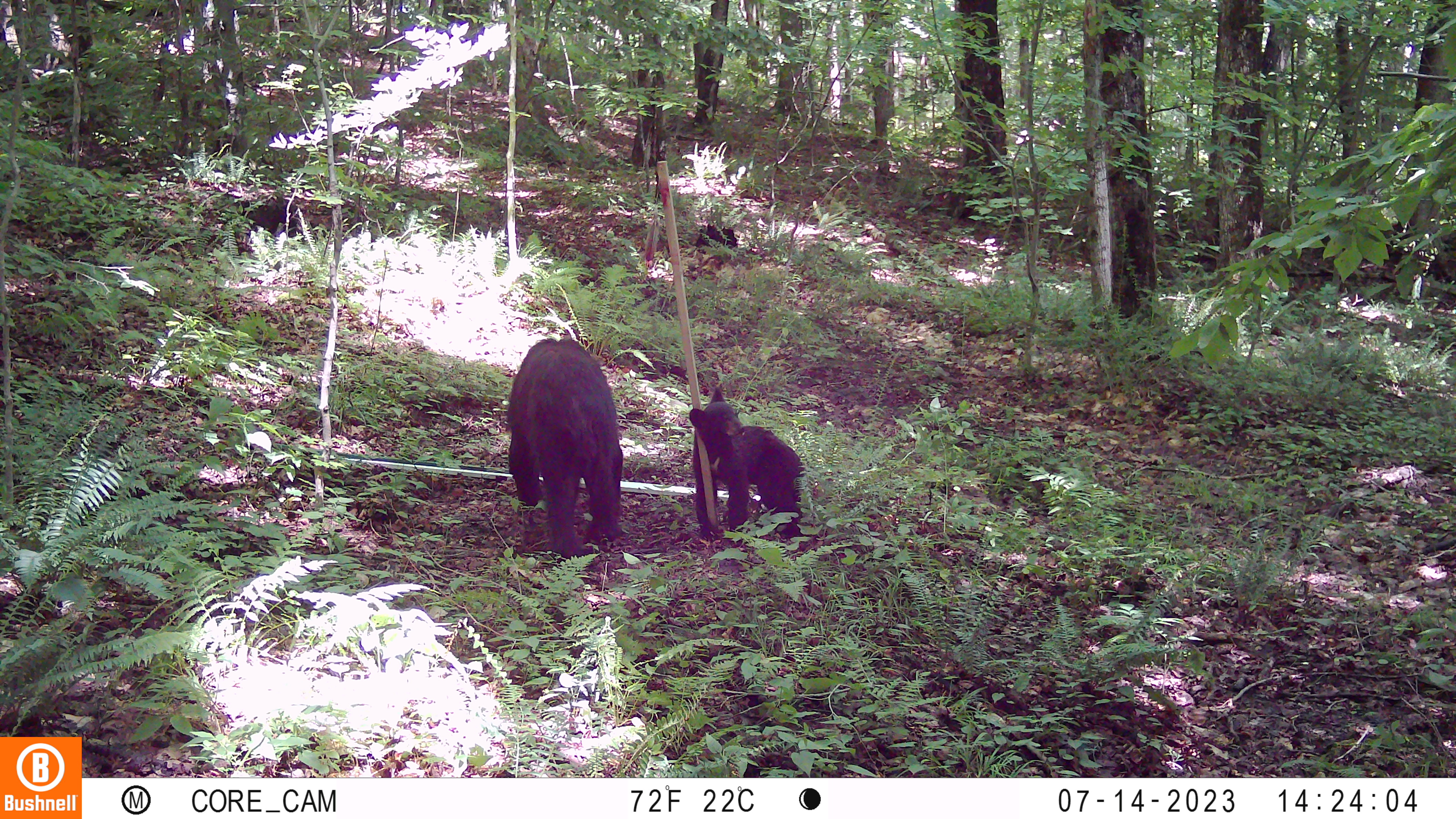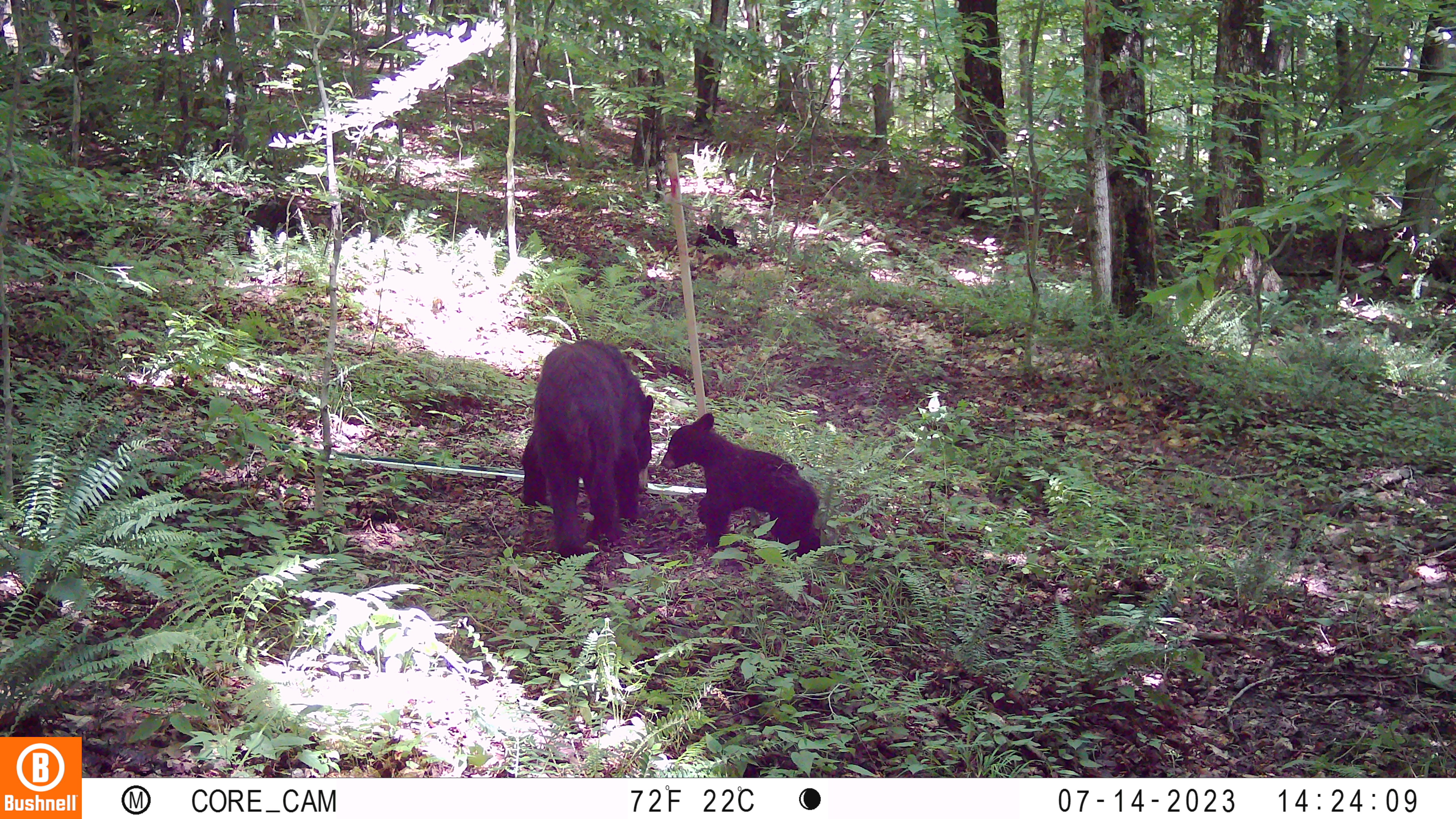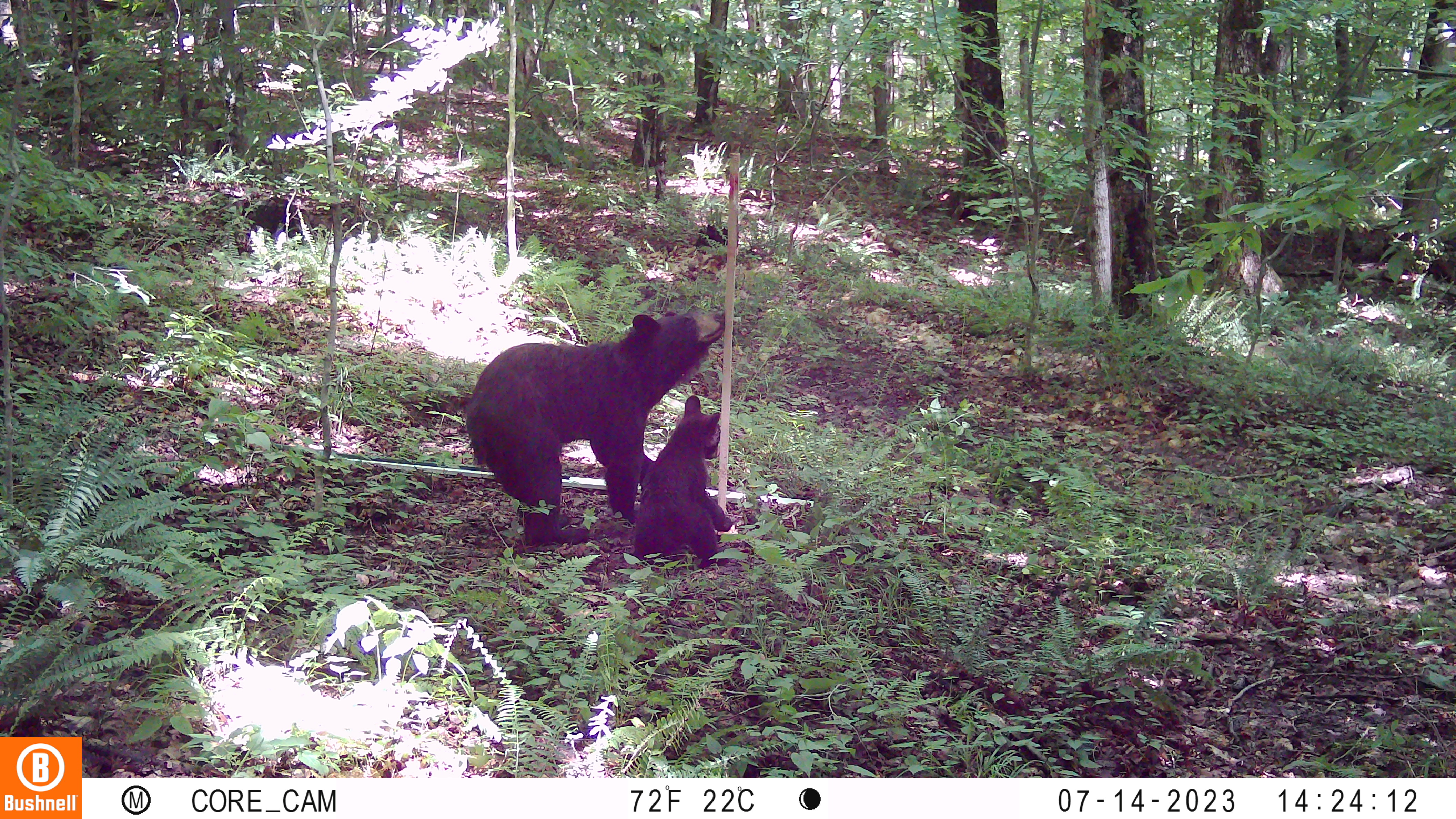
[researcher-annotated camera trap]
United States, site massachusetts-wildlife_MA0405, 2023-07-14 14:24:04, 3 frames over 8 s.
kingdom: Animalia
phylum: Chordata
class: Mammalia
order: Carnivora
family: Ursidae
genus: Ursus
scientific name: Ursus americanus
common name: black bear